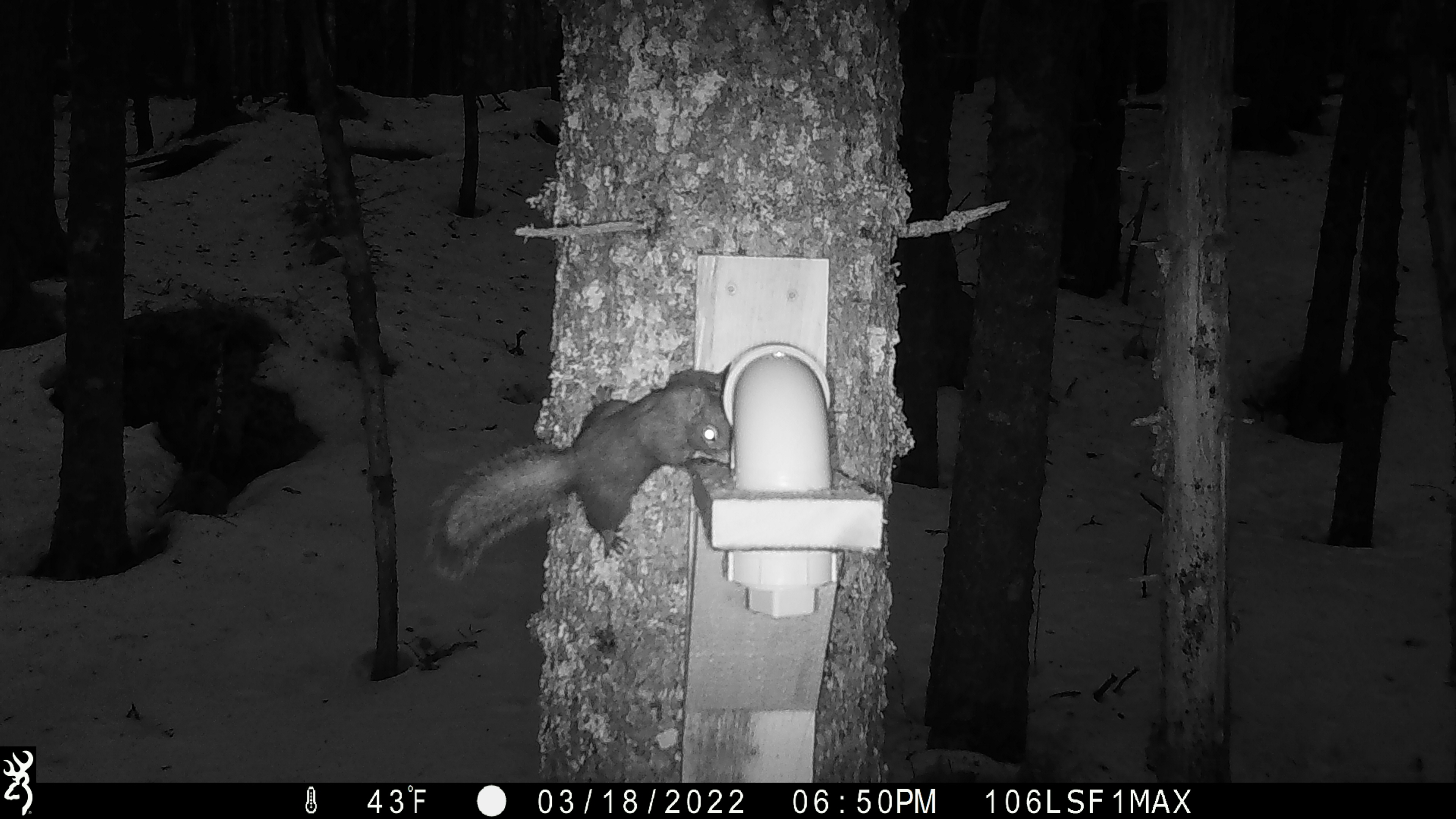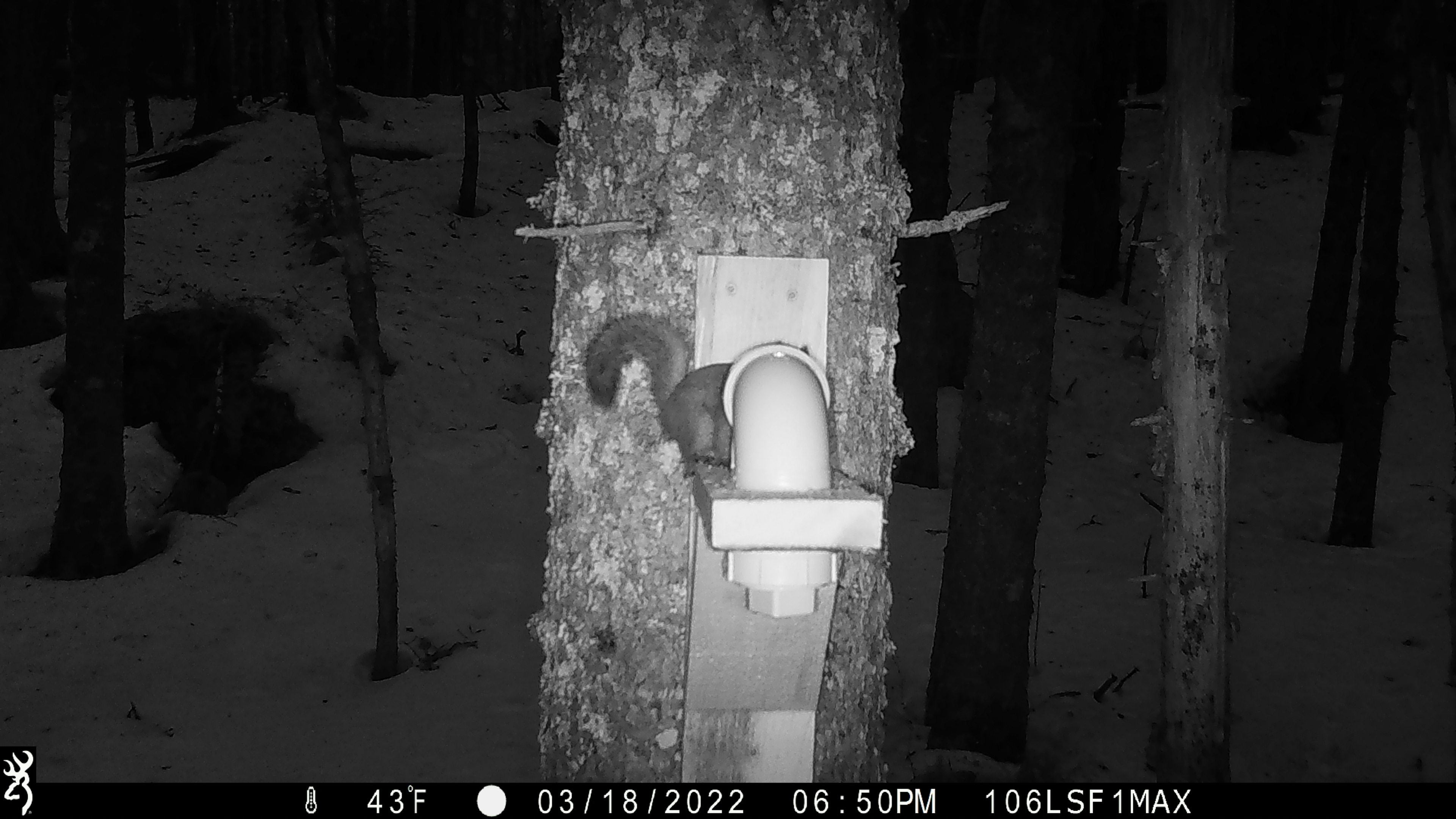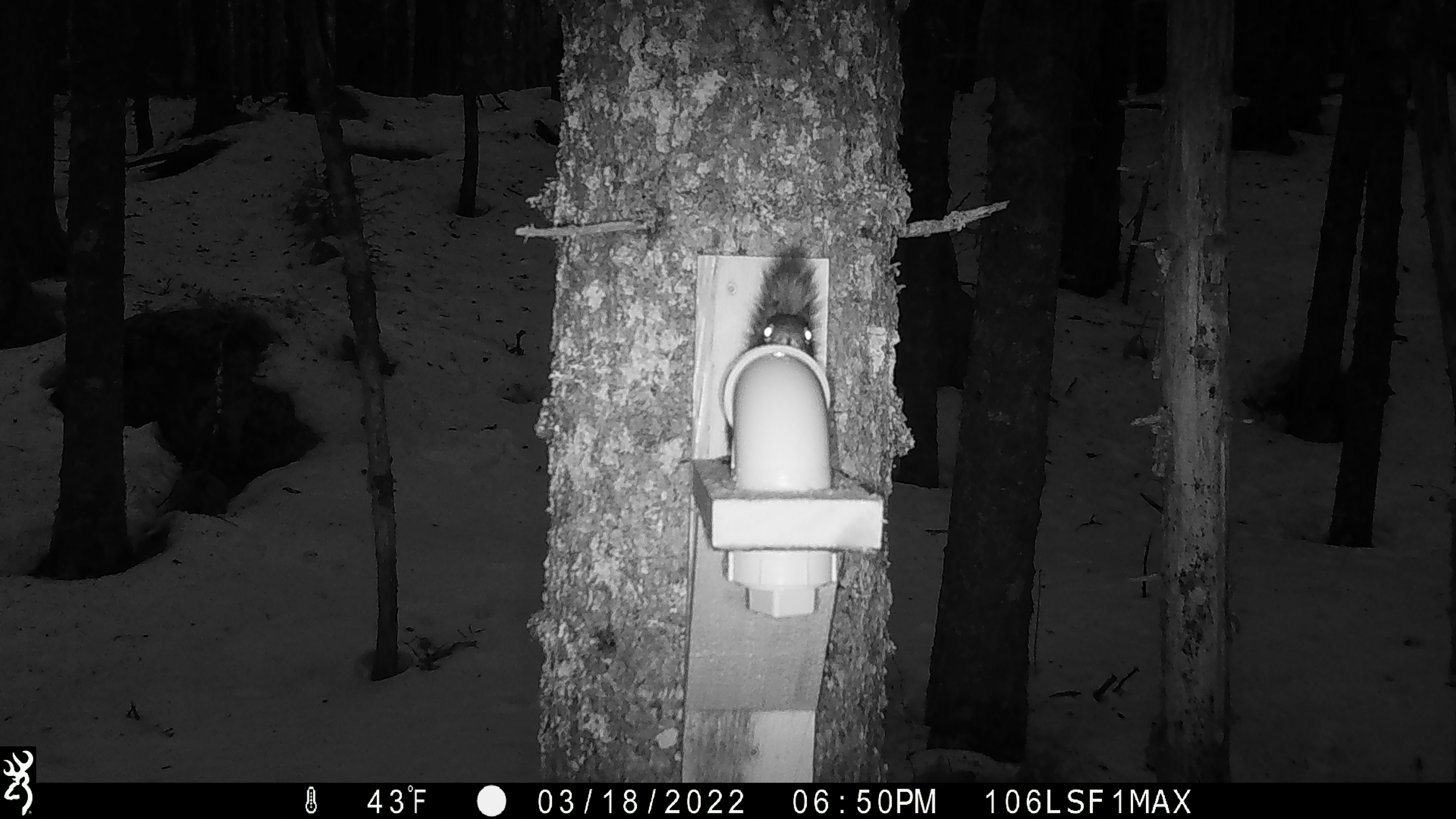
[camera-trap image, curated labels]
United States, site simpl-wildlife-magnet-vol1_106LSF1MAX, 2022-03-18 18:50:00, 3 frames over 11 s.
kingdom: Animalia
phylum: Chordata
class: Mammalia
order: Rodentia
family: Sciuridae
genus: Tamiasciurus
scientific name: Tamiasciurus hudsonicus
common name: red squirrel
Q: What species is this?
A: Red squirrel (Tamiasciurus hudsonicus).